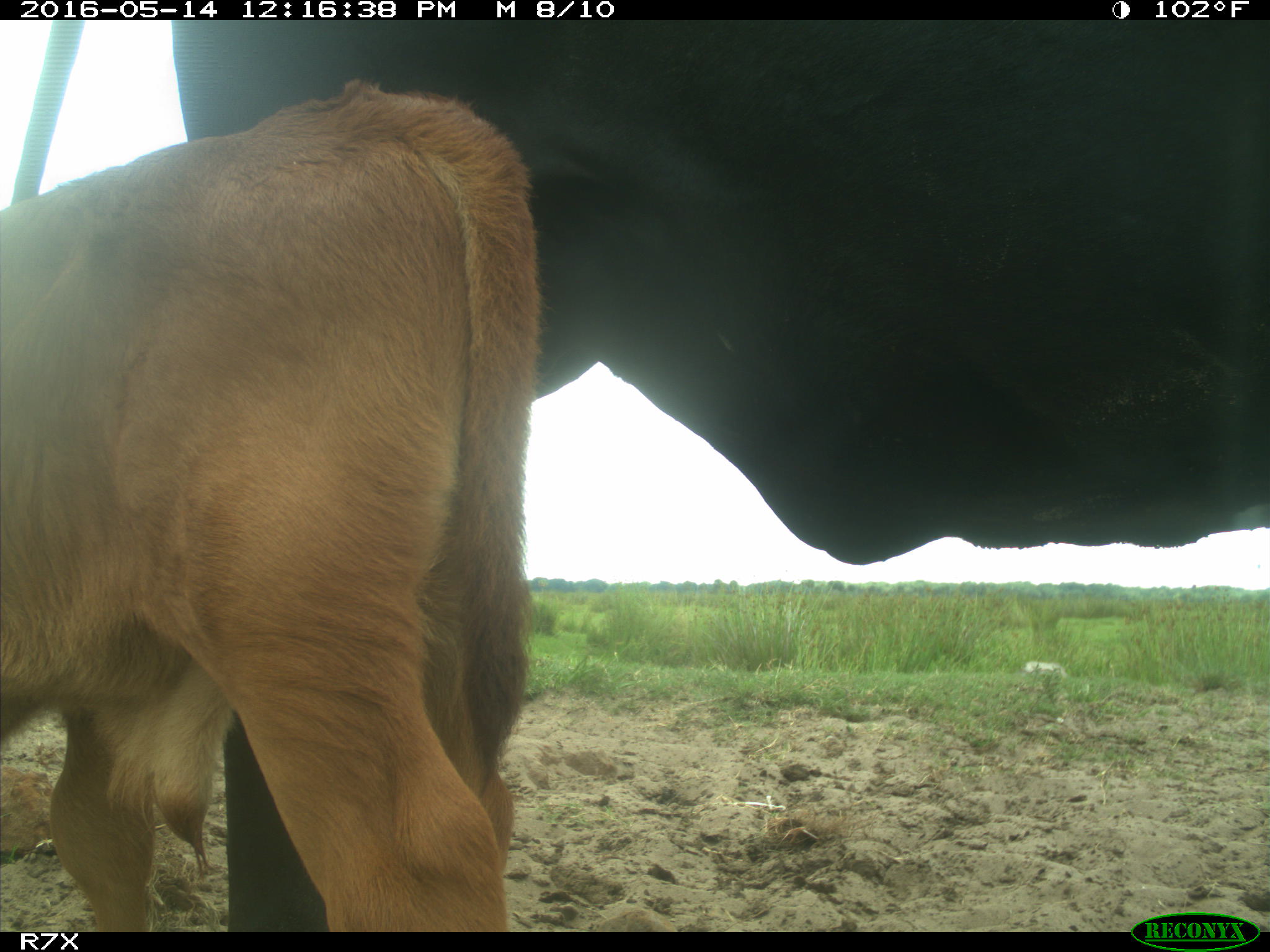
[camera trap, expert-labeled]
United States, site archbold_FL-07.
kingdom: Animalia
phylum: Chordata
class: Mammalia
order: Artiodactyla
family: Bovidae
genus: Bos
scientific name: Bos taurus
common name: domestic cow